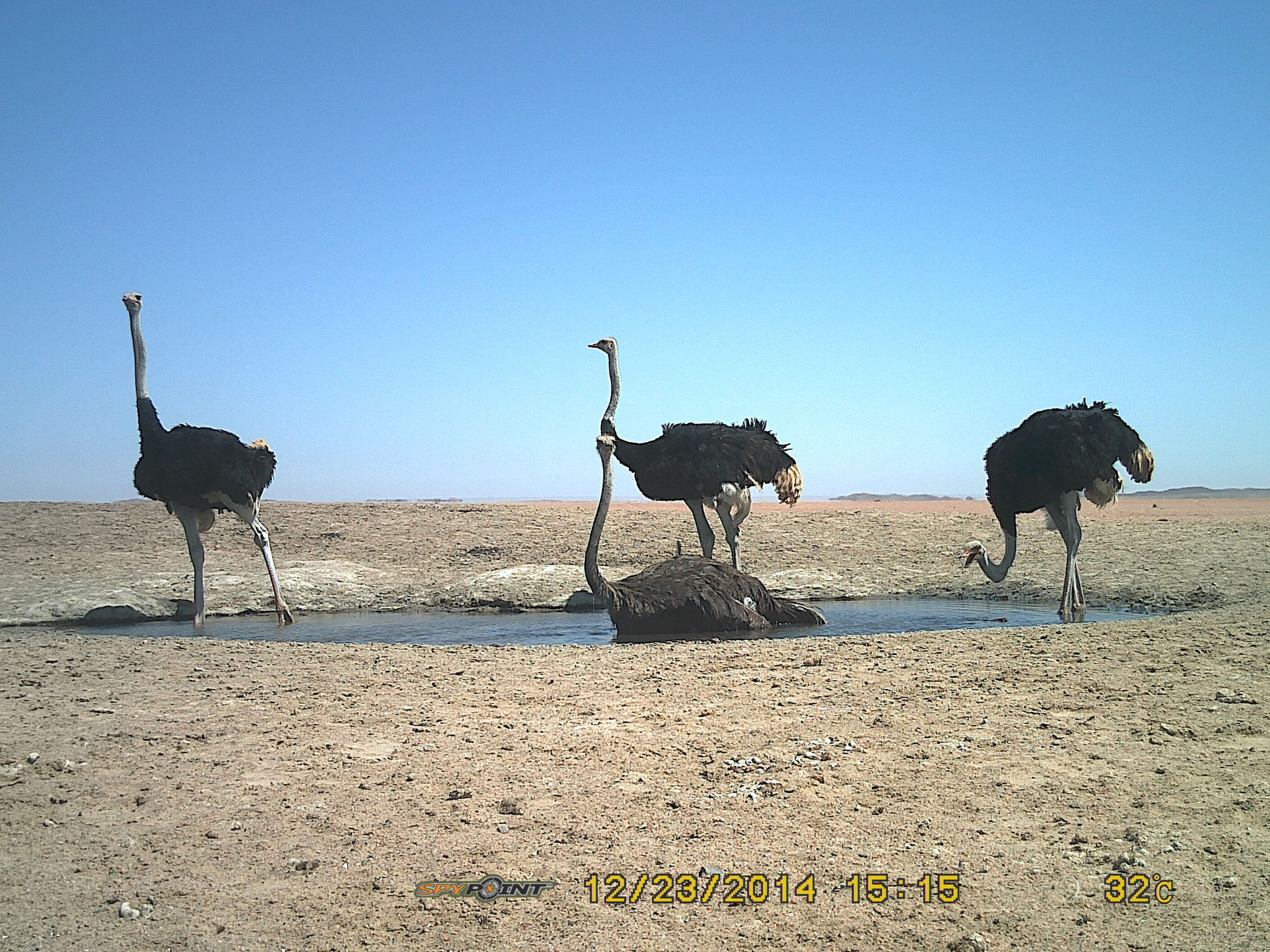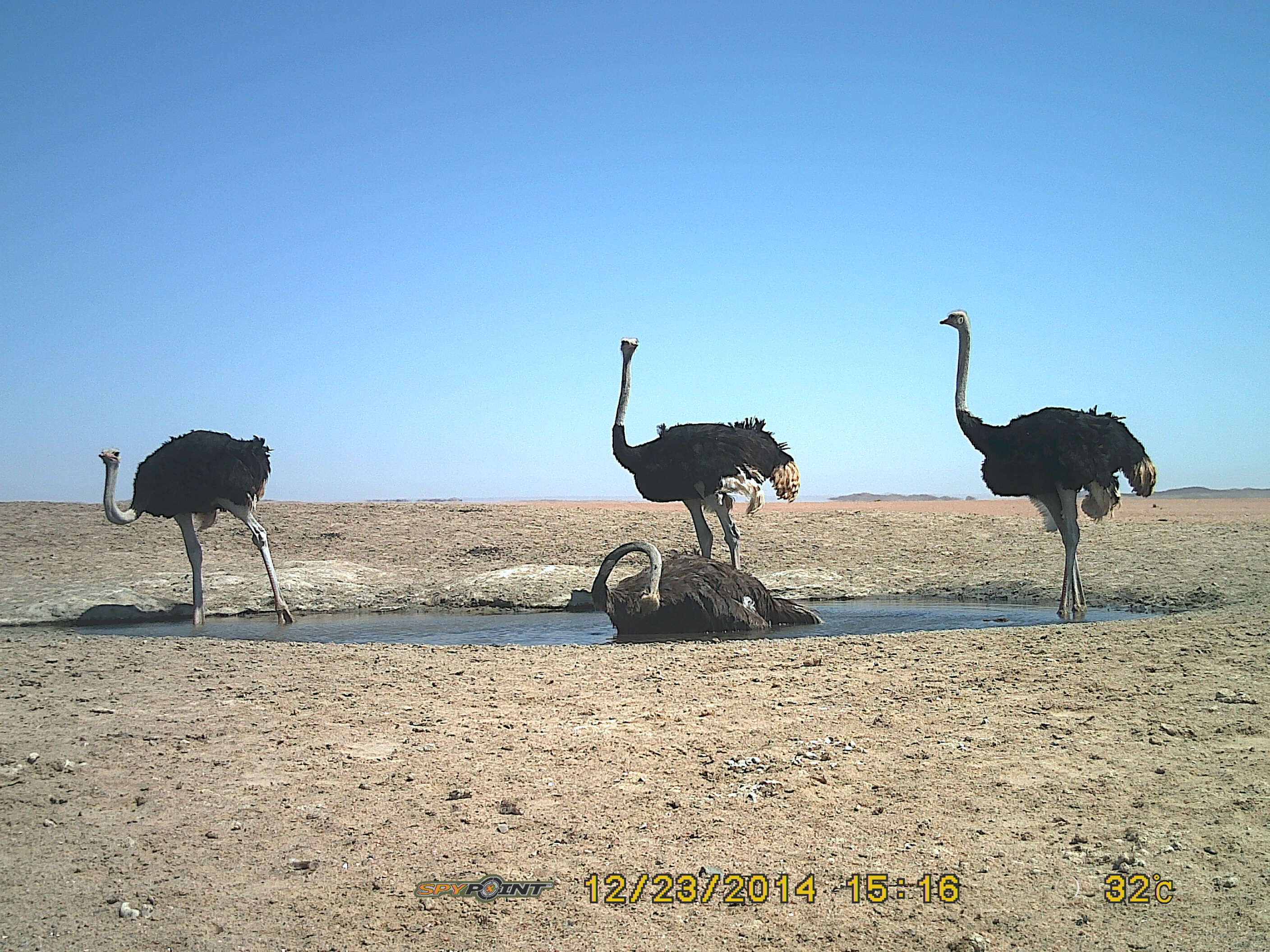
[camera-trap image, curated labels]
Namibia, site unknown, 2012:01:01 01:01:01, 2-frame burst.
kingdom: Animalia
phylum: Chordata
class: Aves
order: Struthioniformes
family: Struthionidae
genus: Struthio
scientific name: Struthio camelus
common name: common ostrich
Struthio camelus (common ostrich).